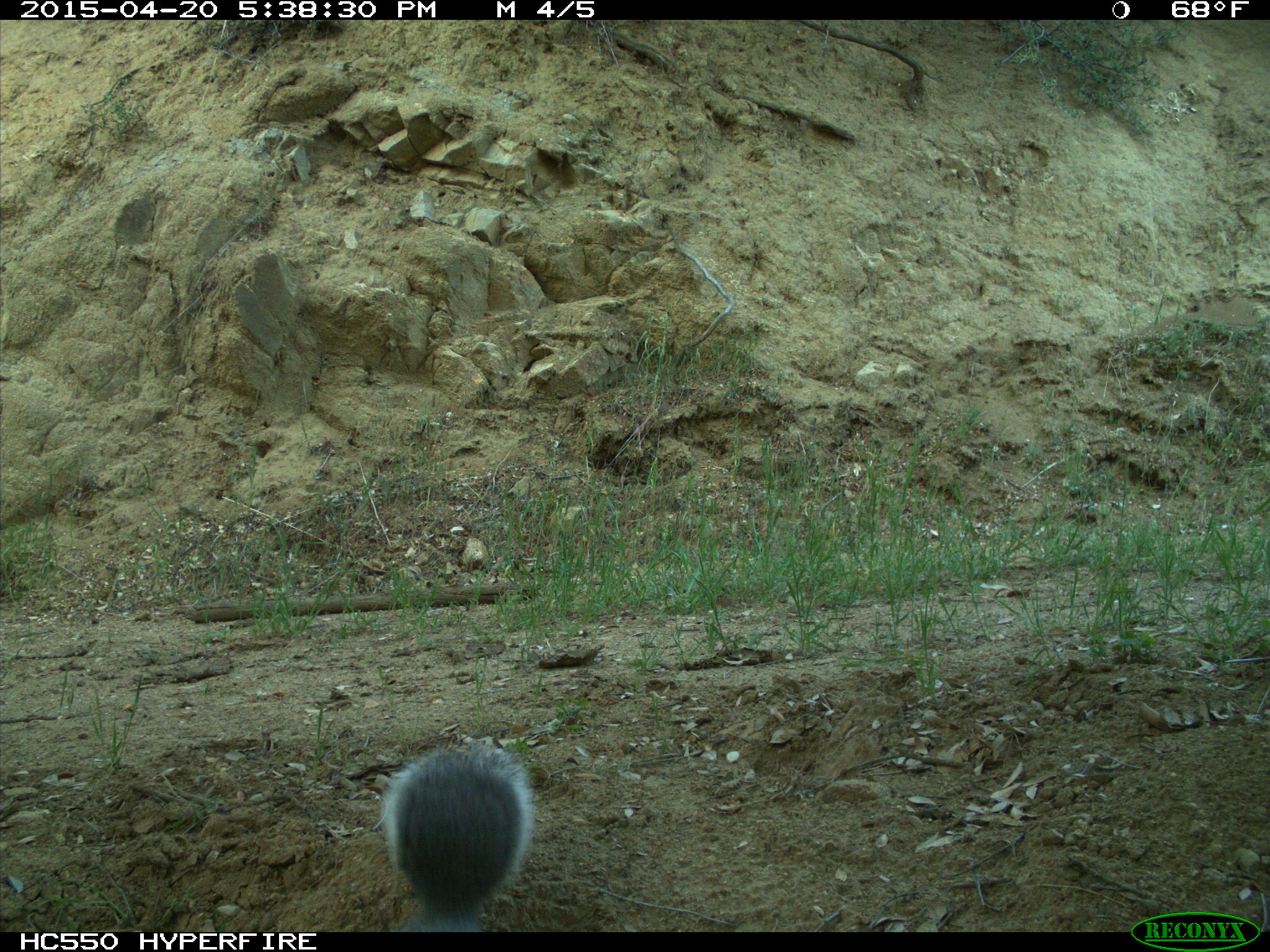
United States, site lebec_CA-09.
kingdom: Animalia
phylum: Chordata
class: Mammalia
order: Rodentia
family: Sciuridae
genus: Sciurus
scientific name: Sciurus carolinensis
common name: eastern gray squirrel